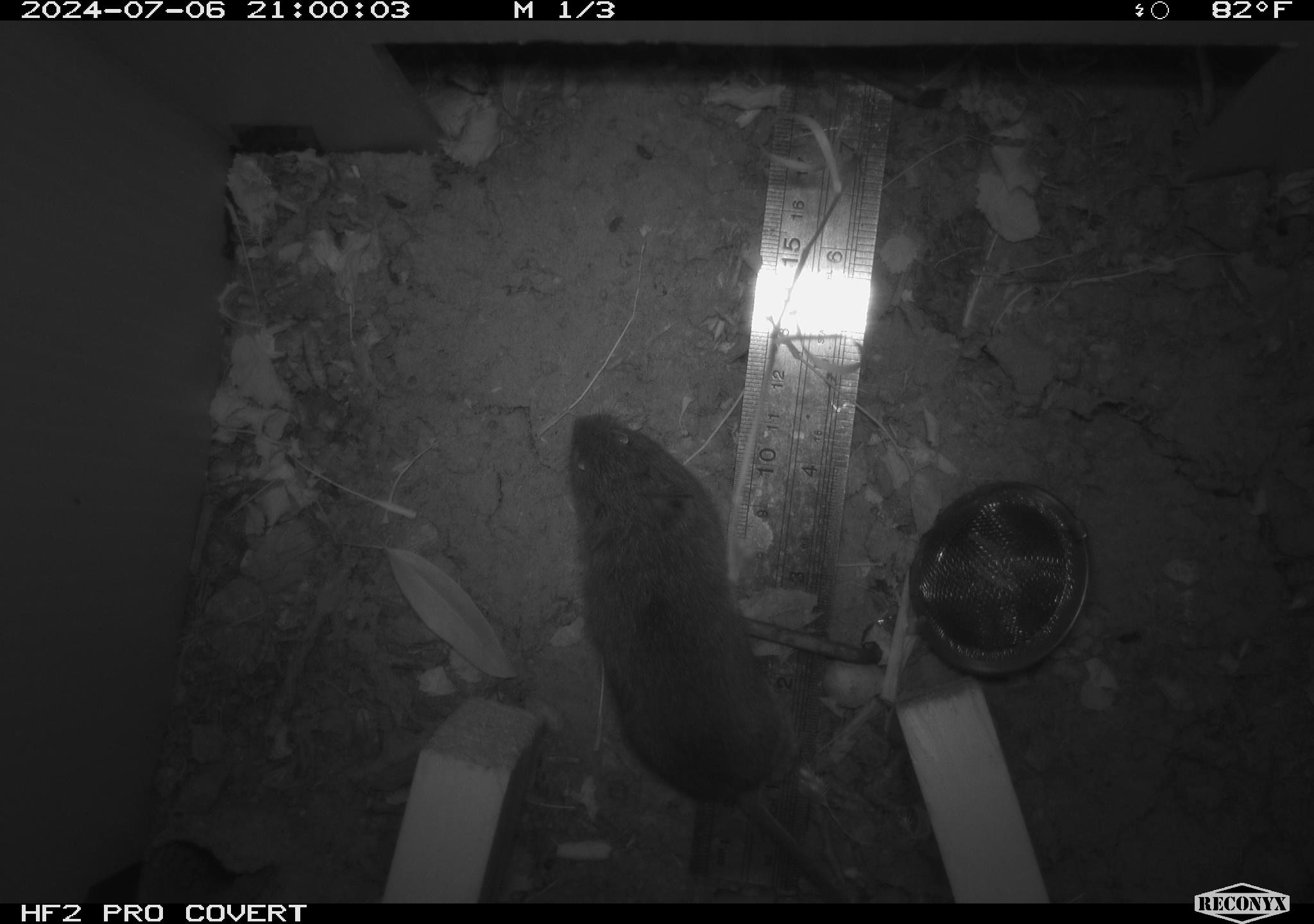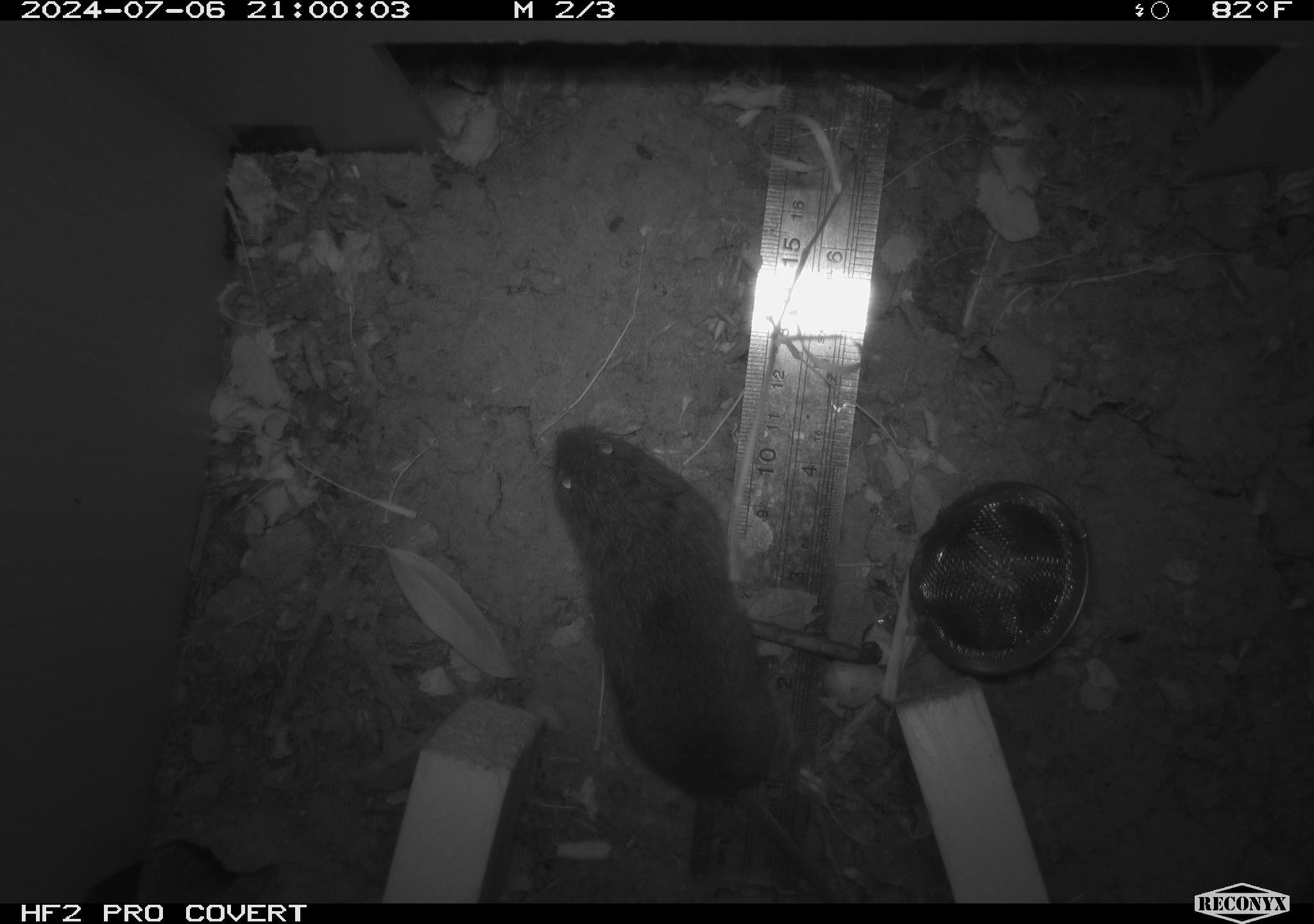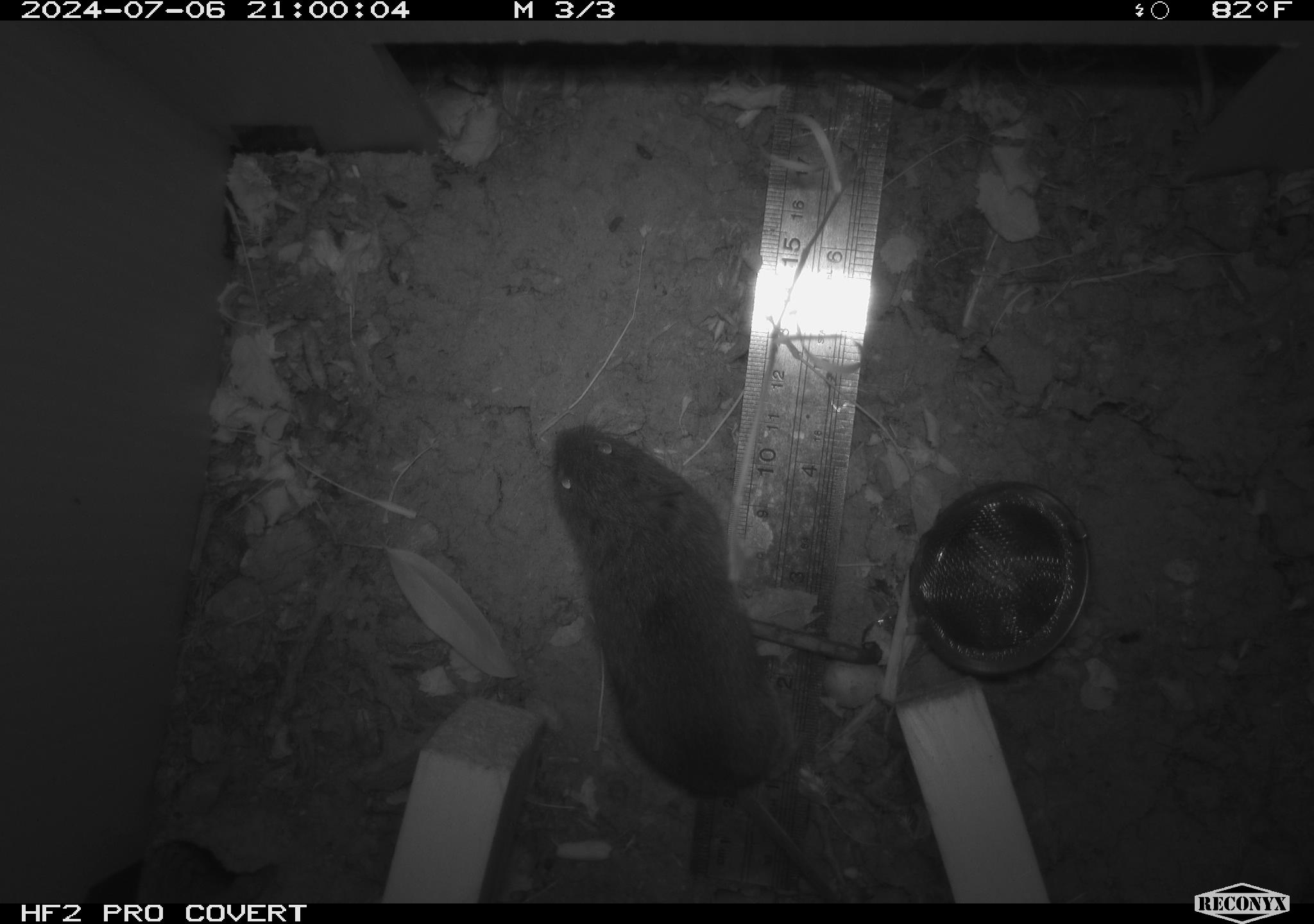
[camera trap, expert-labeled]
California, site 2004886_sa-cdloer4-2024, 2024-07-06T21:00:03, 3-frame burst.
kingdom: Animalia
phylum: Chordata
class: Mammalia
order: Rodentia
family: Cricetidae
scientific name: Arvicolinae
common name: voles, lemmings, and muskrats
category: arvicolinae subfamily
Arvicolinae subfamily (voles, lemmings, and muskrats) (Arvicolinae).